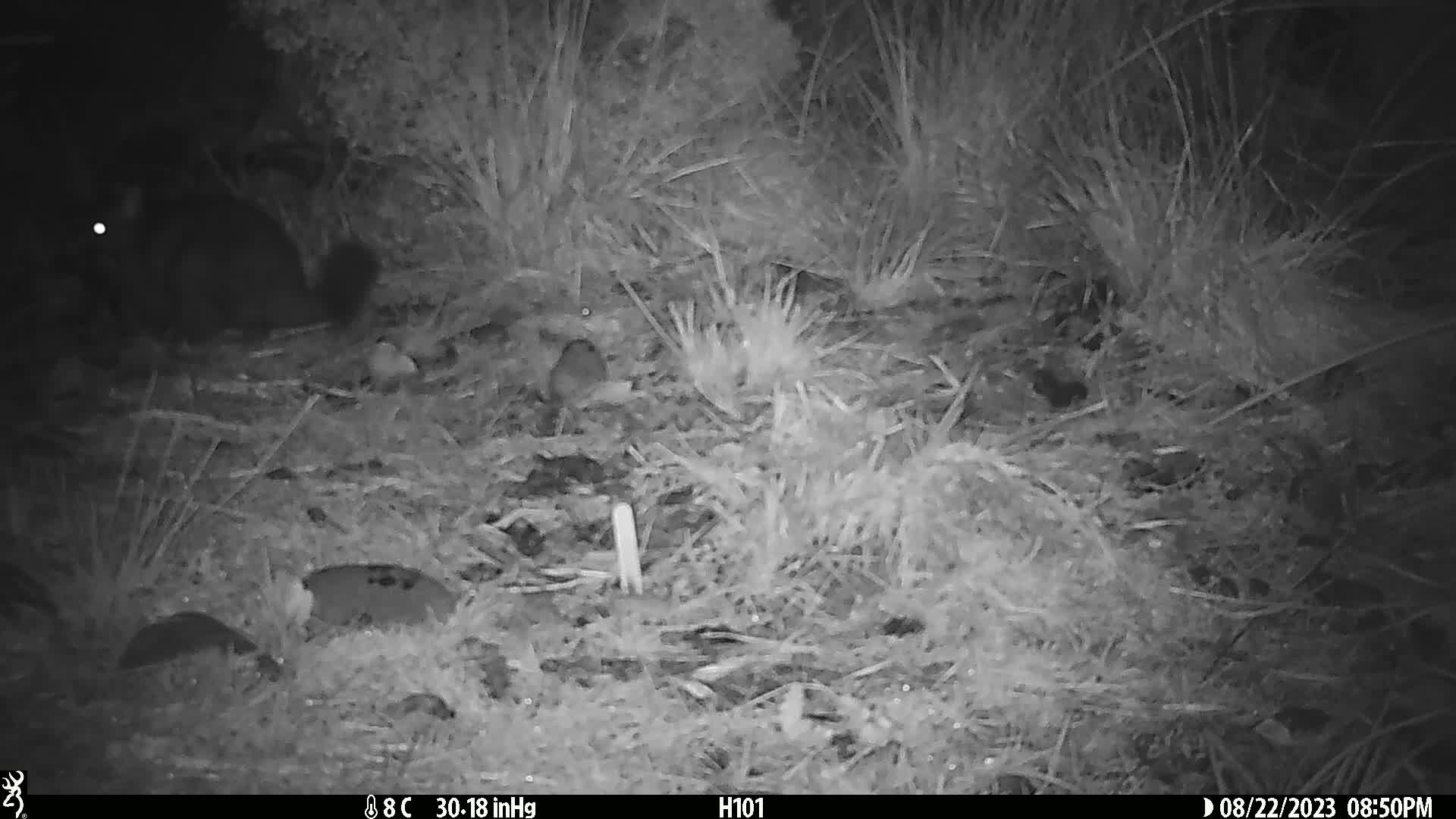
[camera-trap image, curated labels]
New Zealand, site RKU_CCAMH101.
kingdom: Animalia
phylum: Chordata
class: Mammalia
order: Diprotodontia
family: Phalangeridae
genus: Trichosurus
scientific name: Trichosurus vulpecula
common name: common brushtail possum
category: possum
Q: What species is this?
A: Possum (common brushtail possum) (Trichosurus vulpecula).